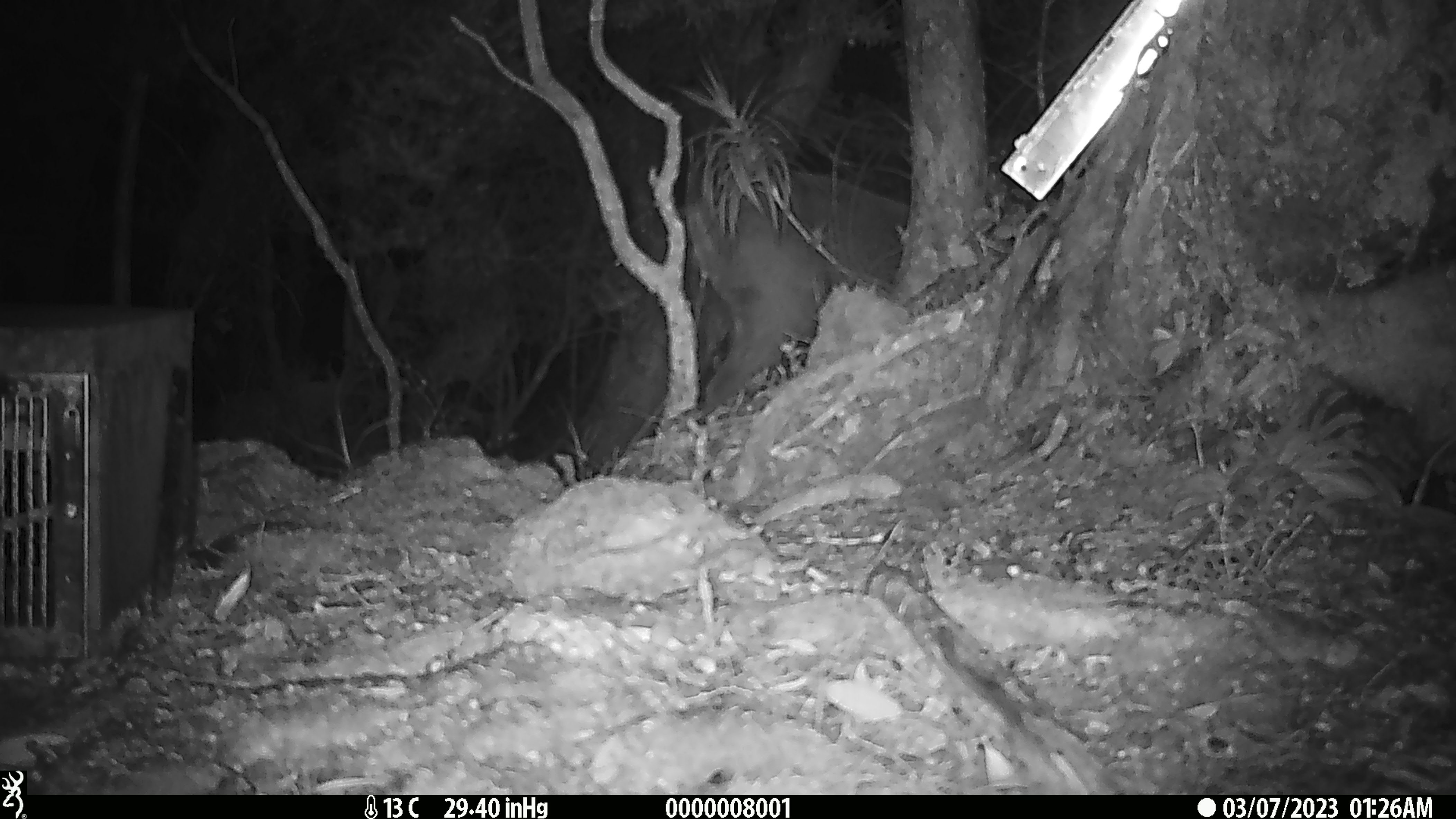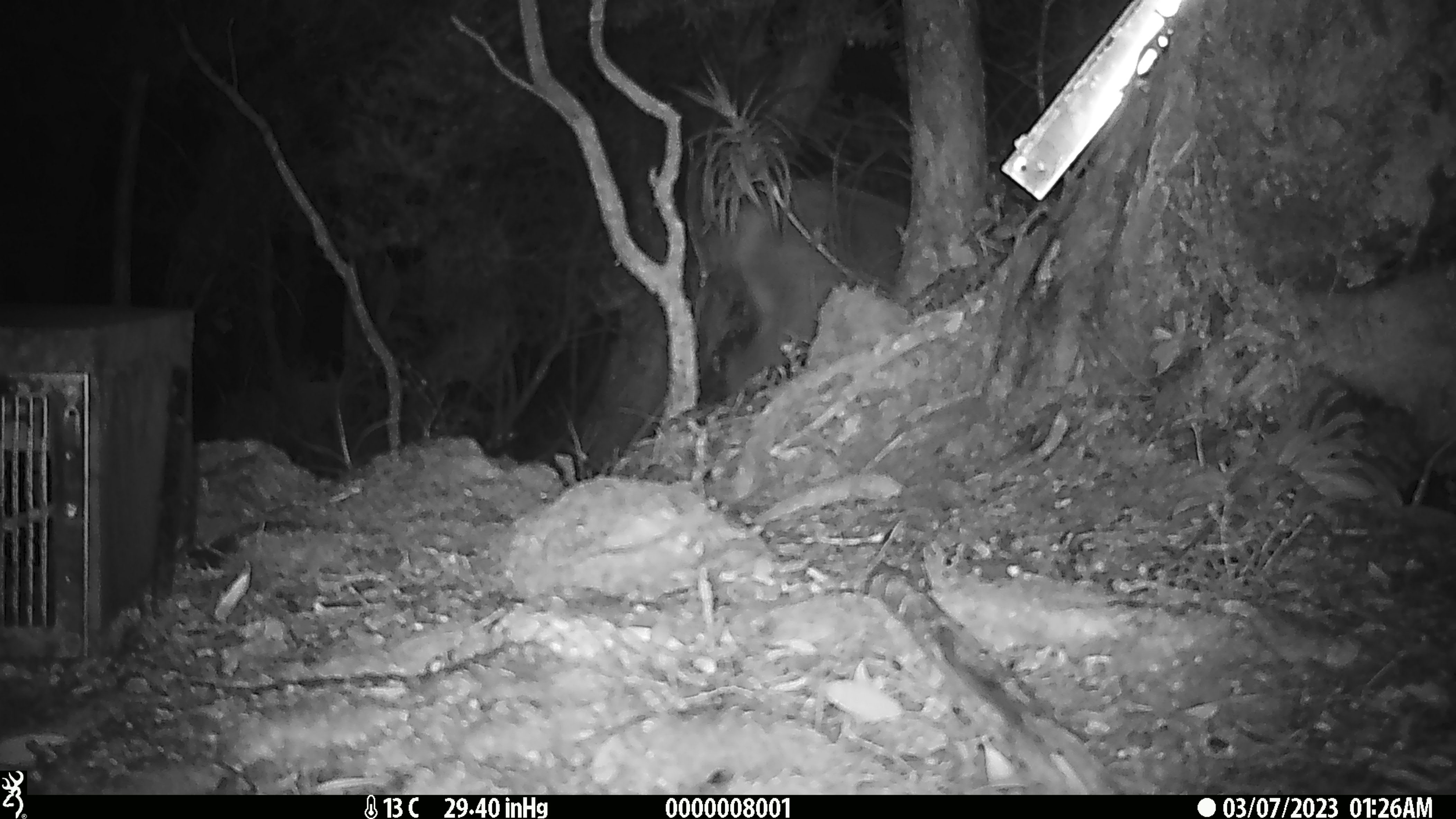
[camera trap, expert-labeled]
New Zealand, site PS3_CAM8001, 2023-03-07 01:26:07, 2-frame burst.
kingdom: Animalia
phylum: Chordata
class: Mammalia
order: Artiodactyla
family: Cervidae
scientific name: Cervidae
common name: deer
Deer (Cervidae).